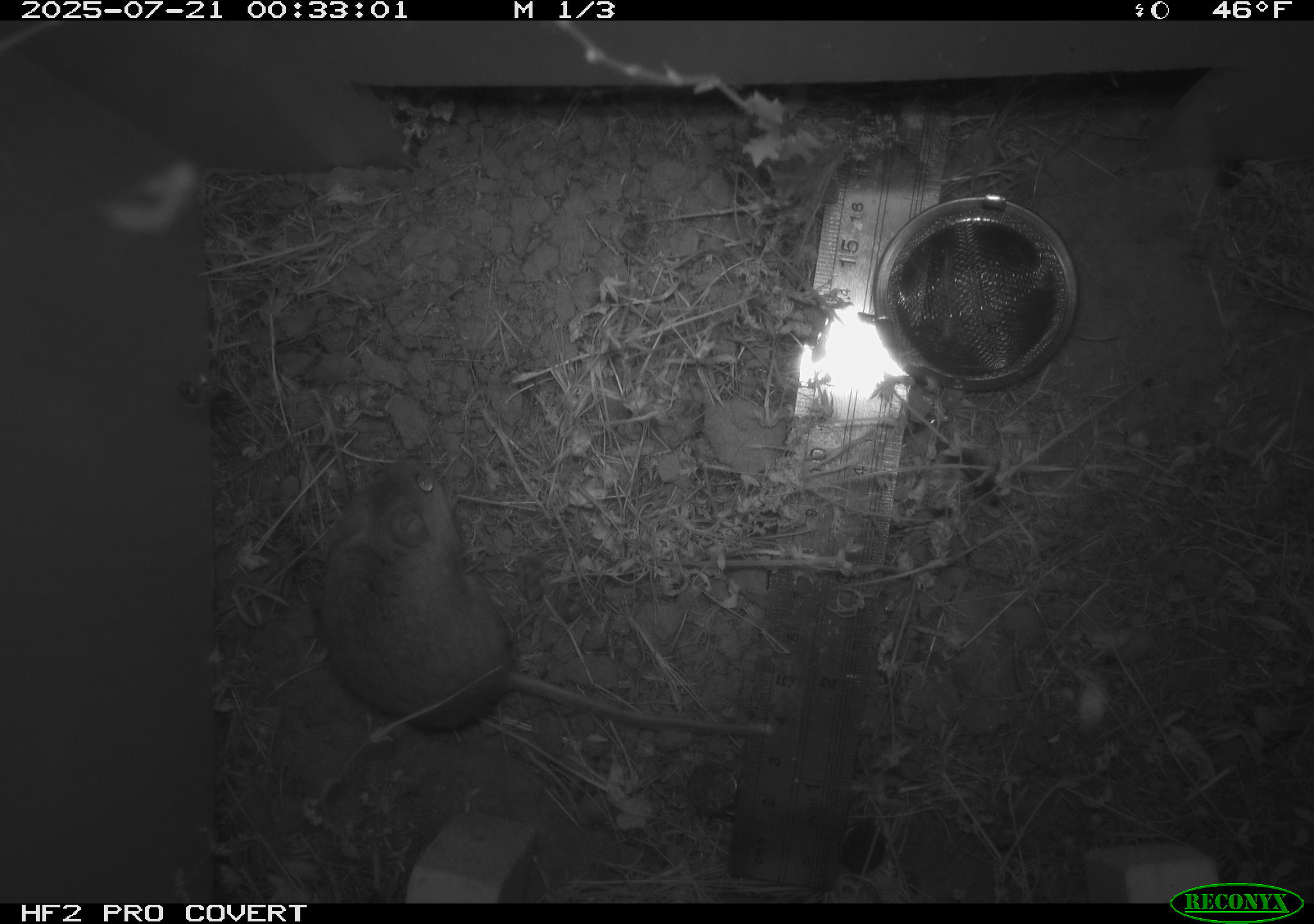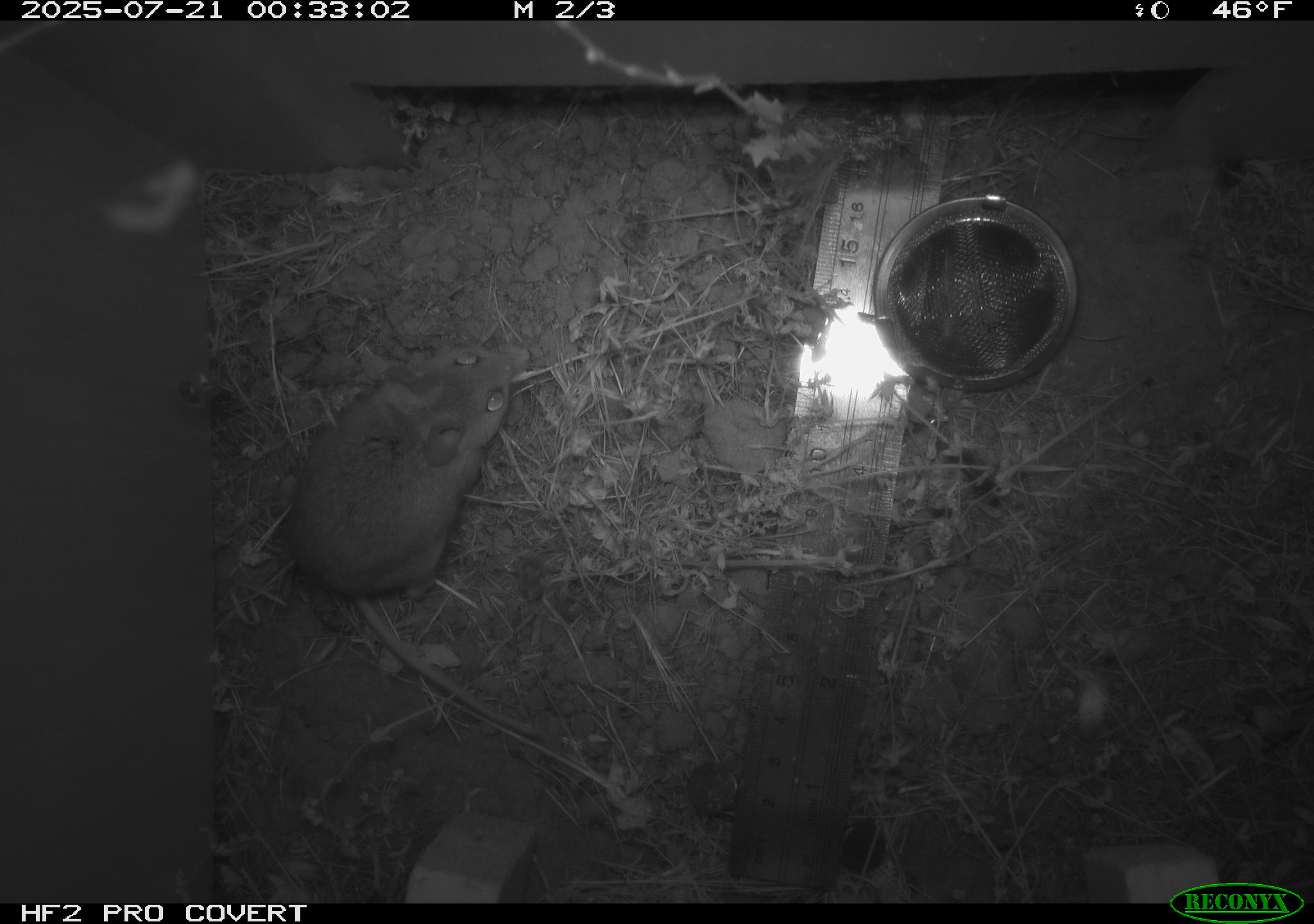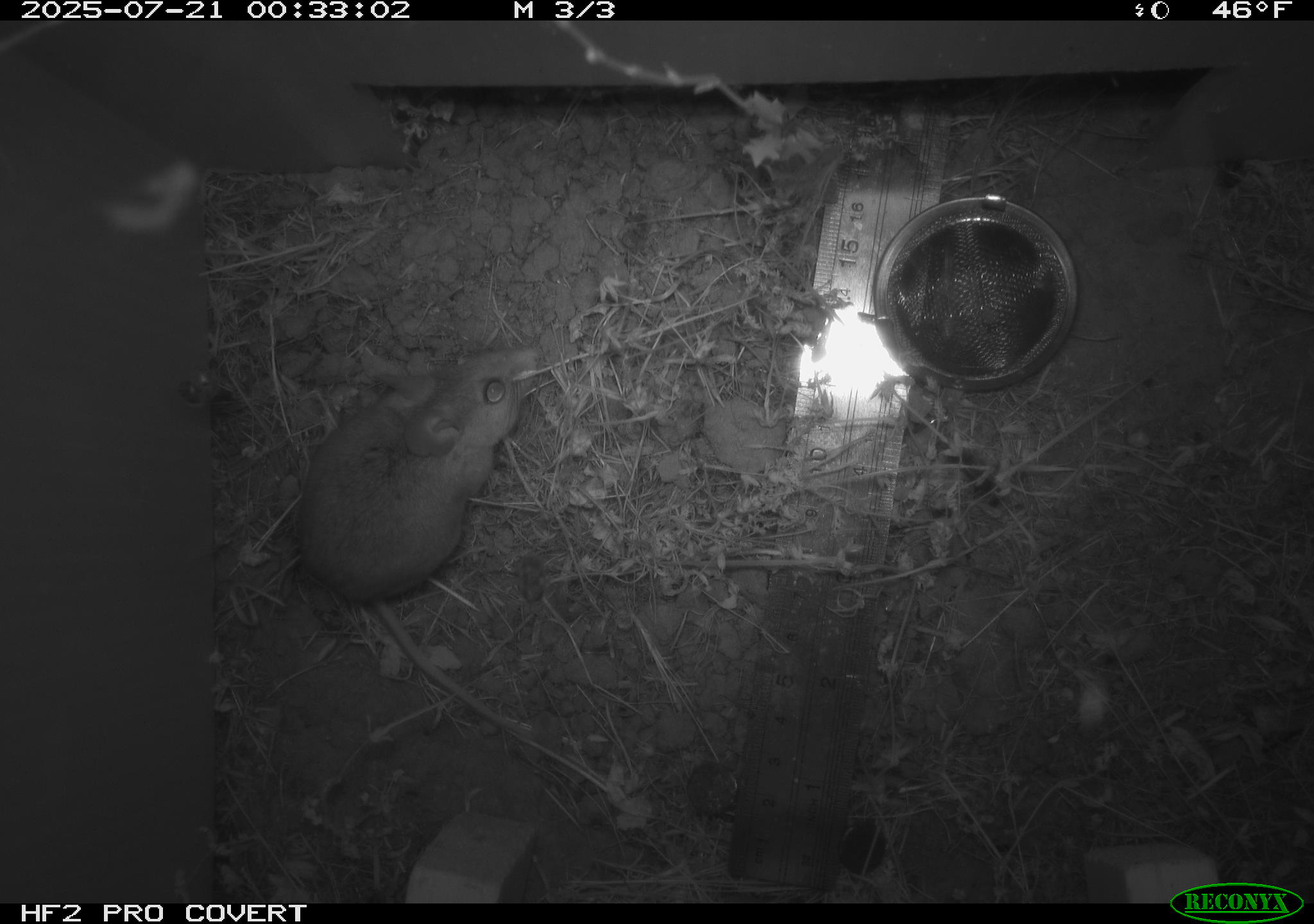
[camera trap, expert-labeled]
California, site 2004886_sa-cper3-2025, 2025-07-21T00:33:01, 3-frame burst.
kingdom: Animalia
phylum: Chordata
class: Mammalia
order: Rodentia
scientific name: Rodentia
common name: rodent